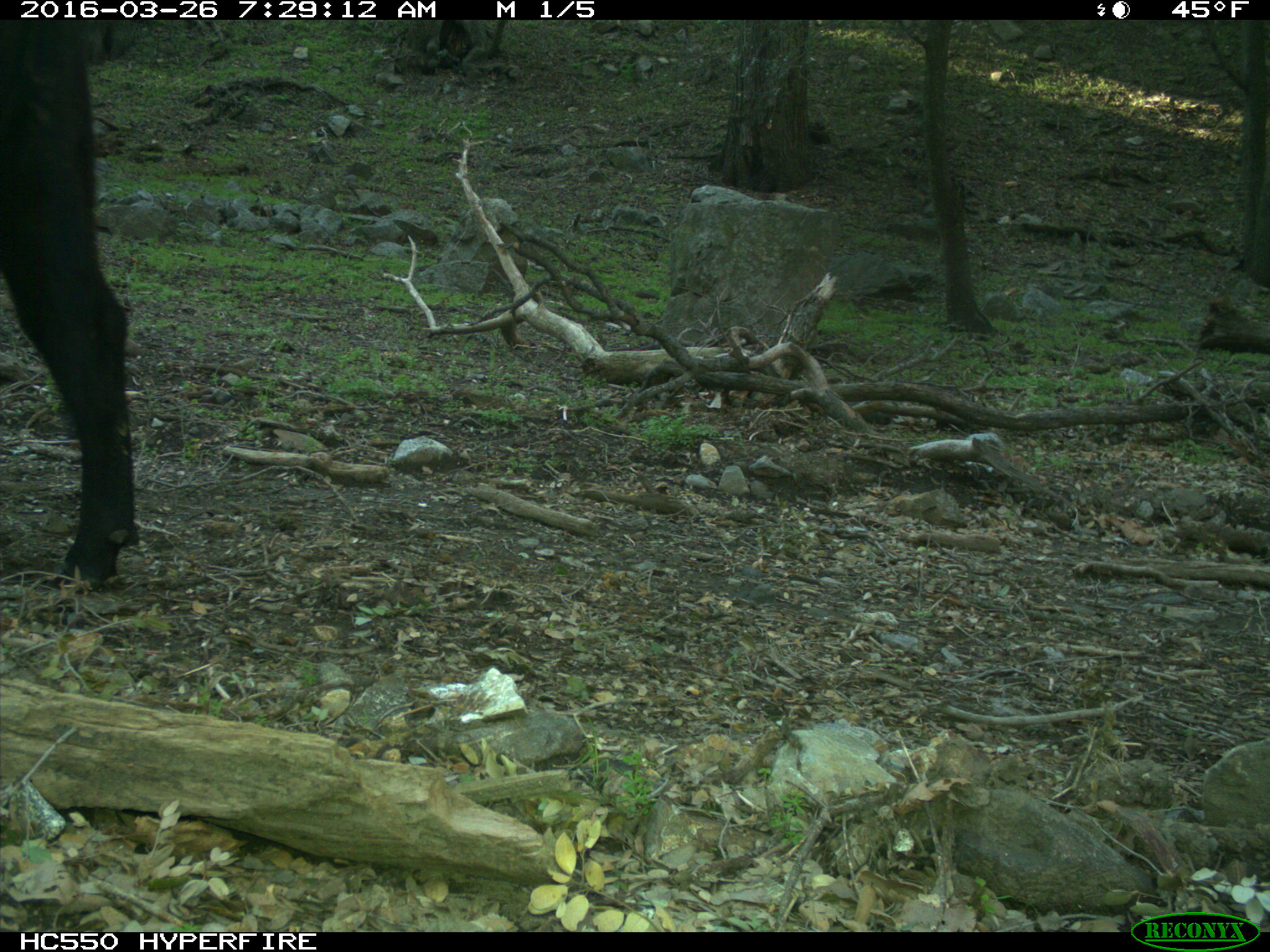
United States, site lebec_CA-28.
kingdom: Animalia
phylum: Chordata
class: Mammalia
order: Artiodactyla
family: Bovidae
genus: Bos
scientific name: Bos taurus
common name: domestic cow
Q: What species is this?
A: Bos taurus (domestic cow).